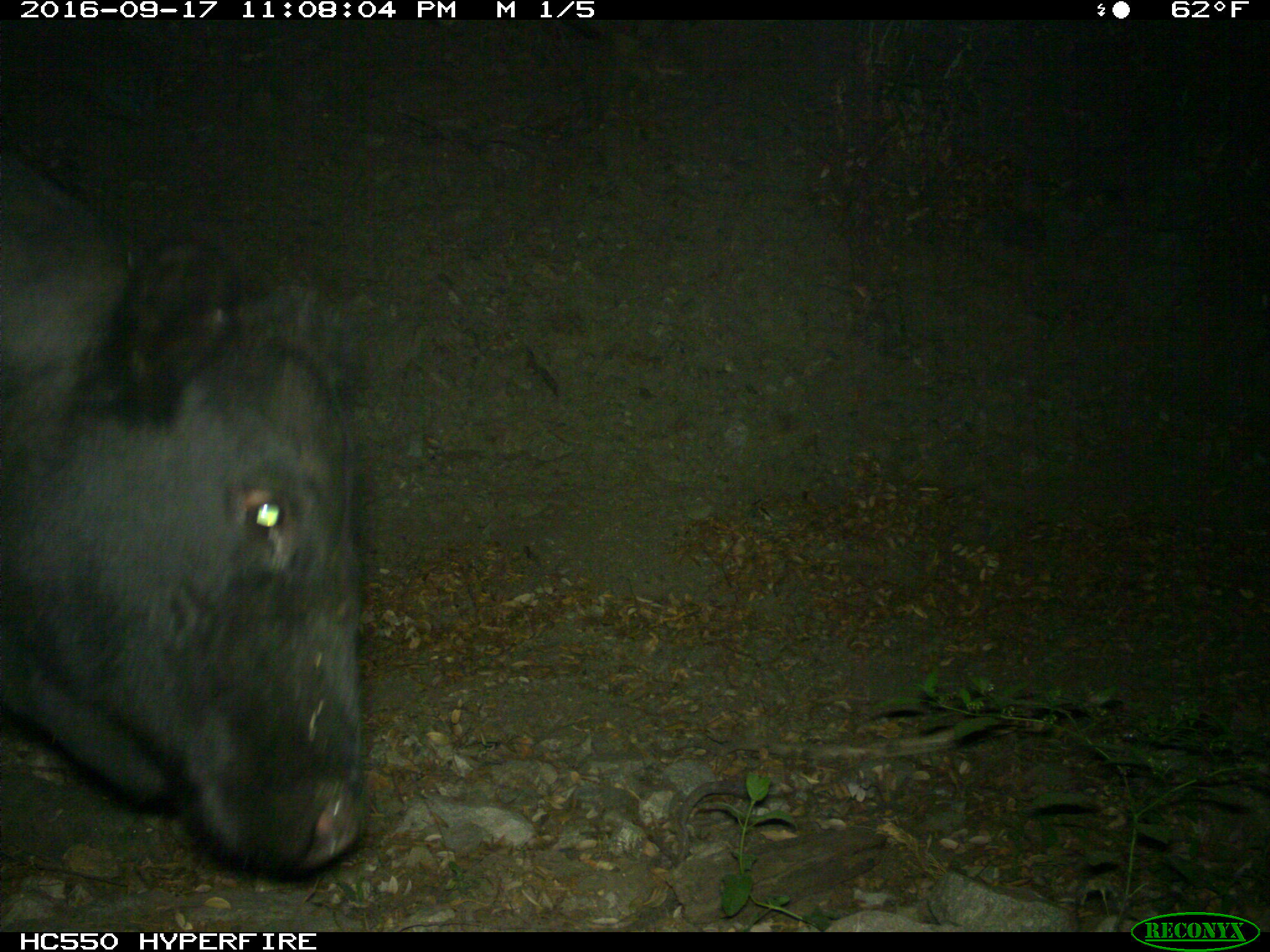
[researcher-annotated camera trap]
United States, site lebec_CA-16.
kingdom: Animalia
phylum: Chordata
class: Mammalia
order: Artiodactyla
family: Bovidae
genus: Bos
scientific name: Bos taurus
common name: domestic cow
Bos taurus (domestic cow).